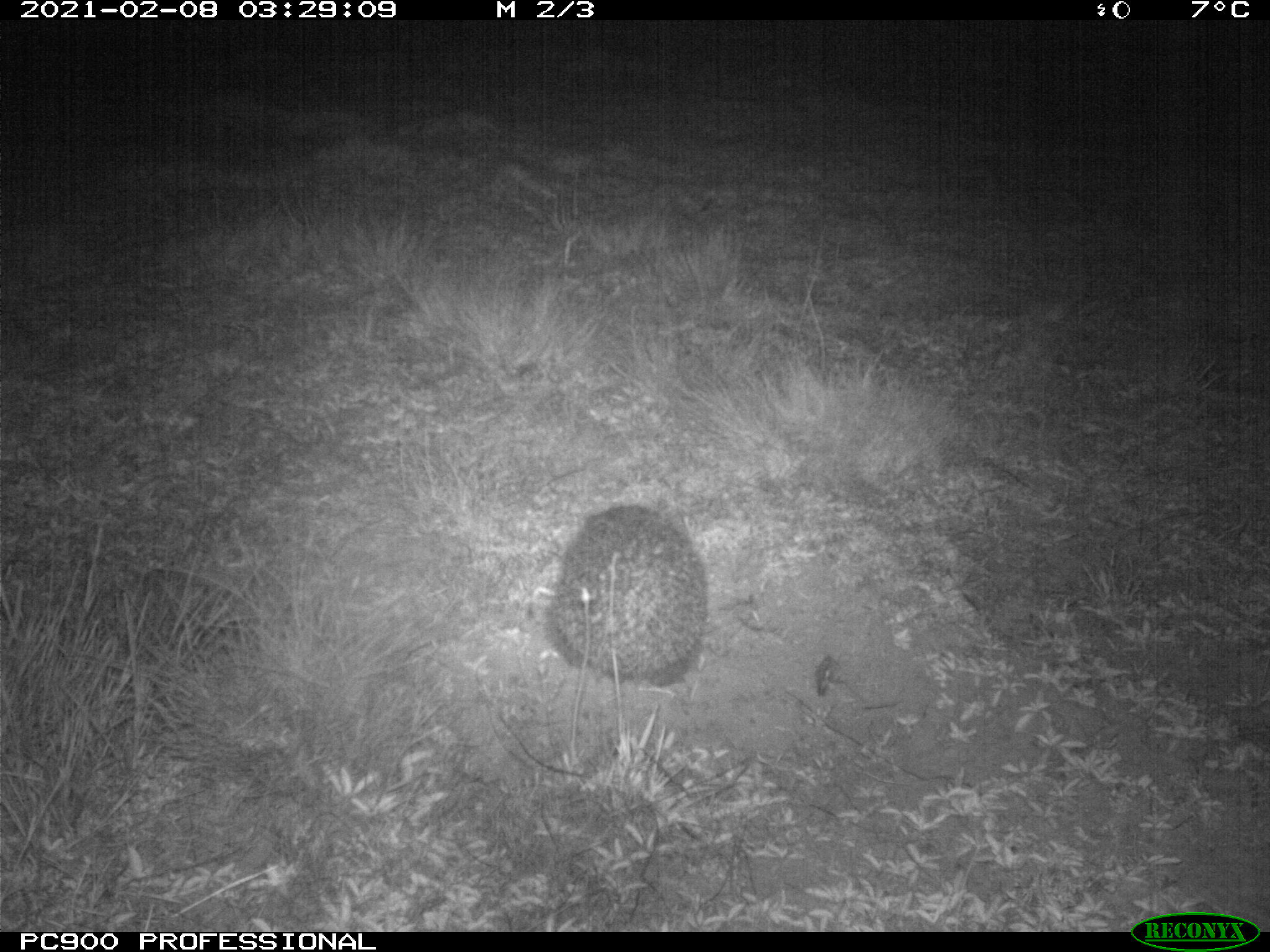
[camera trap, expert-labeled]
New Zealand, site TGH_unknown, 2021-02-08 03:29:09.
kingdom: Animalia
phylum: Chordata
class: Mammalia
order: Eulipotyphla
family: Erinaceidae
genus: Erinaceus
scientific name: Erinaceus europaeus europaeus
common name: european hedgehog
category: hedgehog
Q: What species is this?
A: Hedgehog (european hedgehog) (Erinaceus europaeus europaeus).